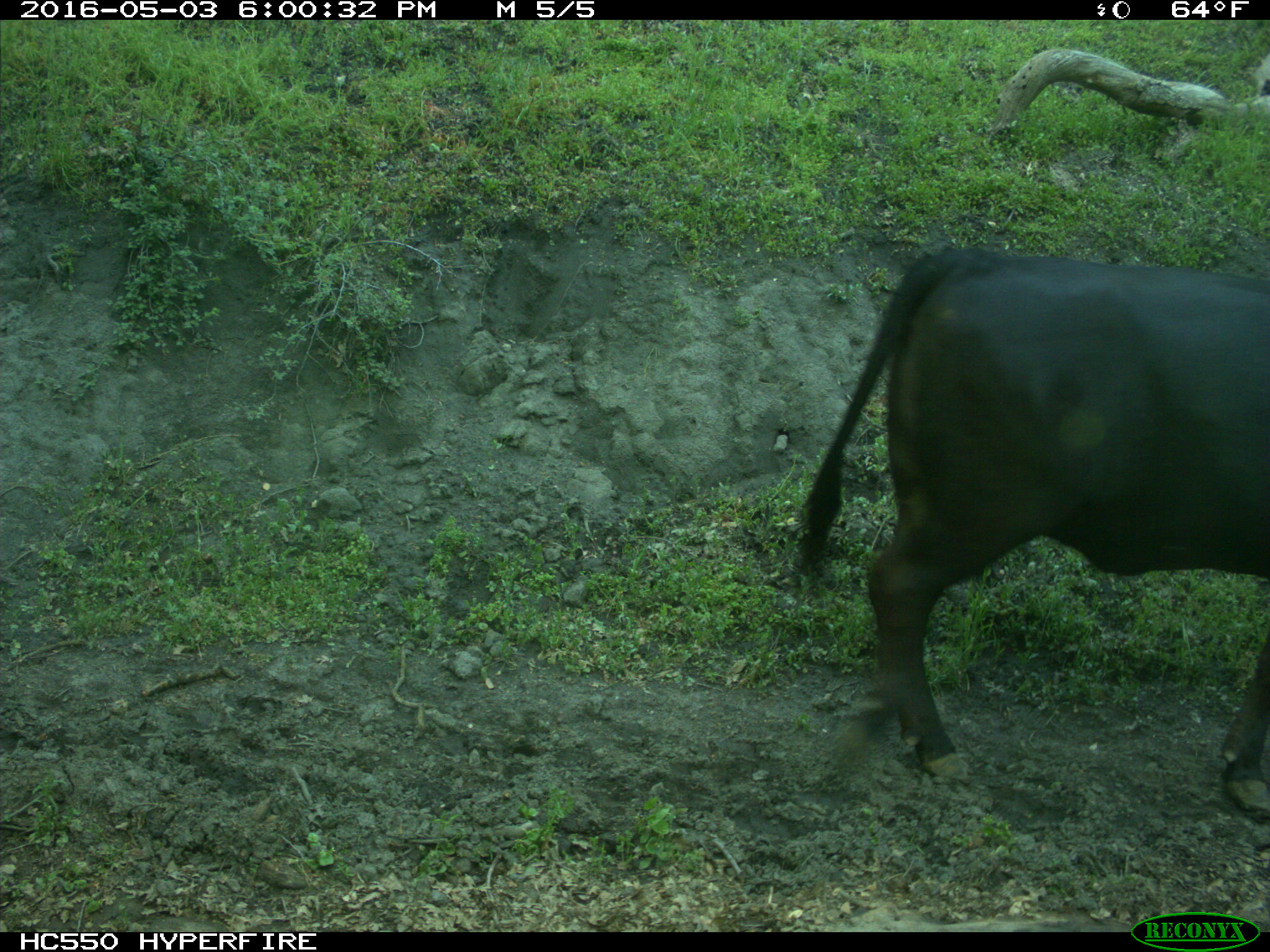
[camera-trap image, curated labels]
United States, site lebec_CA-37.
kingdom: Animalia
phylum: Chordata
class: Mammalia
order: Artiodactyla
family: Bovidae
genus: Bos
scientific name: Bos taurus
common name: domestic cow